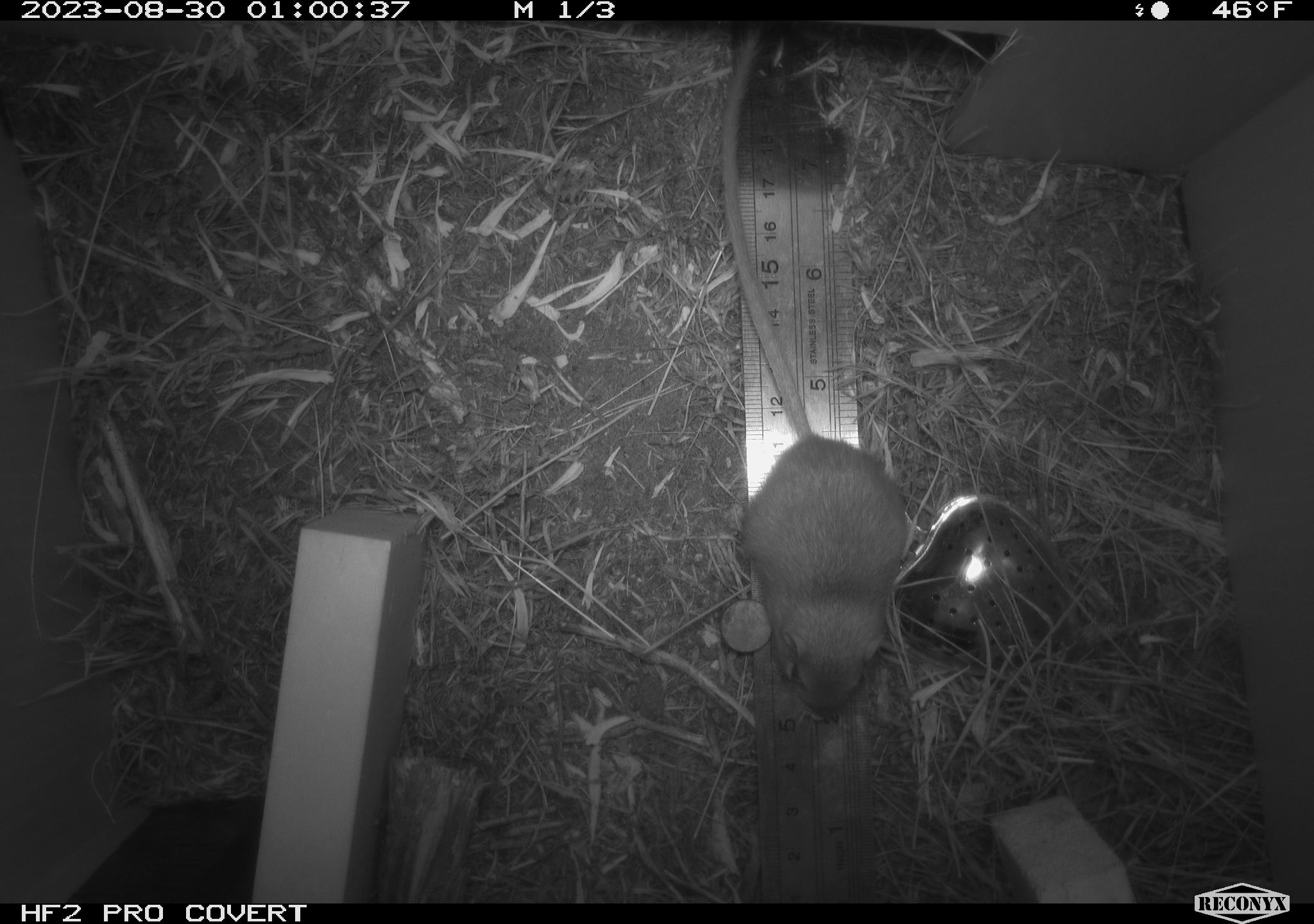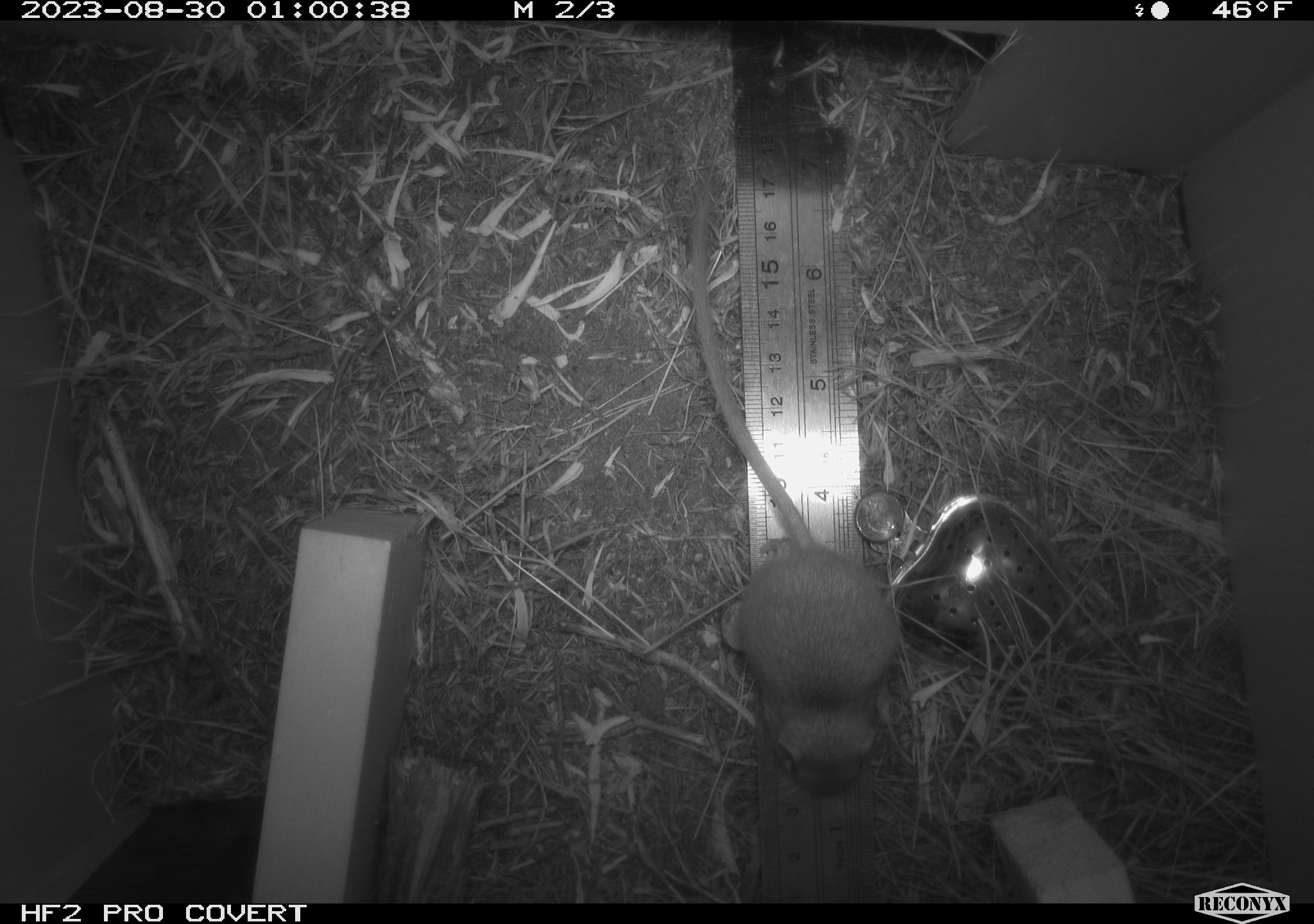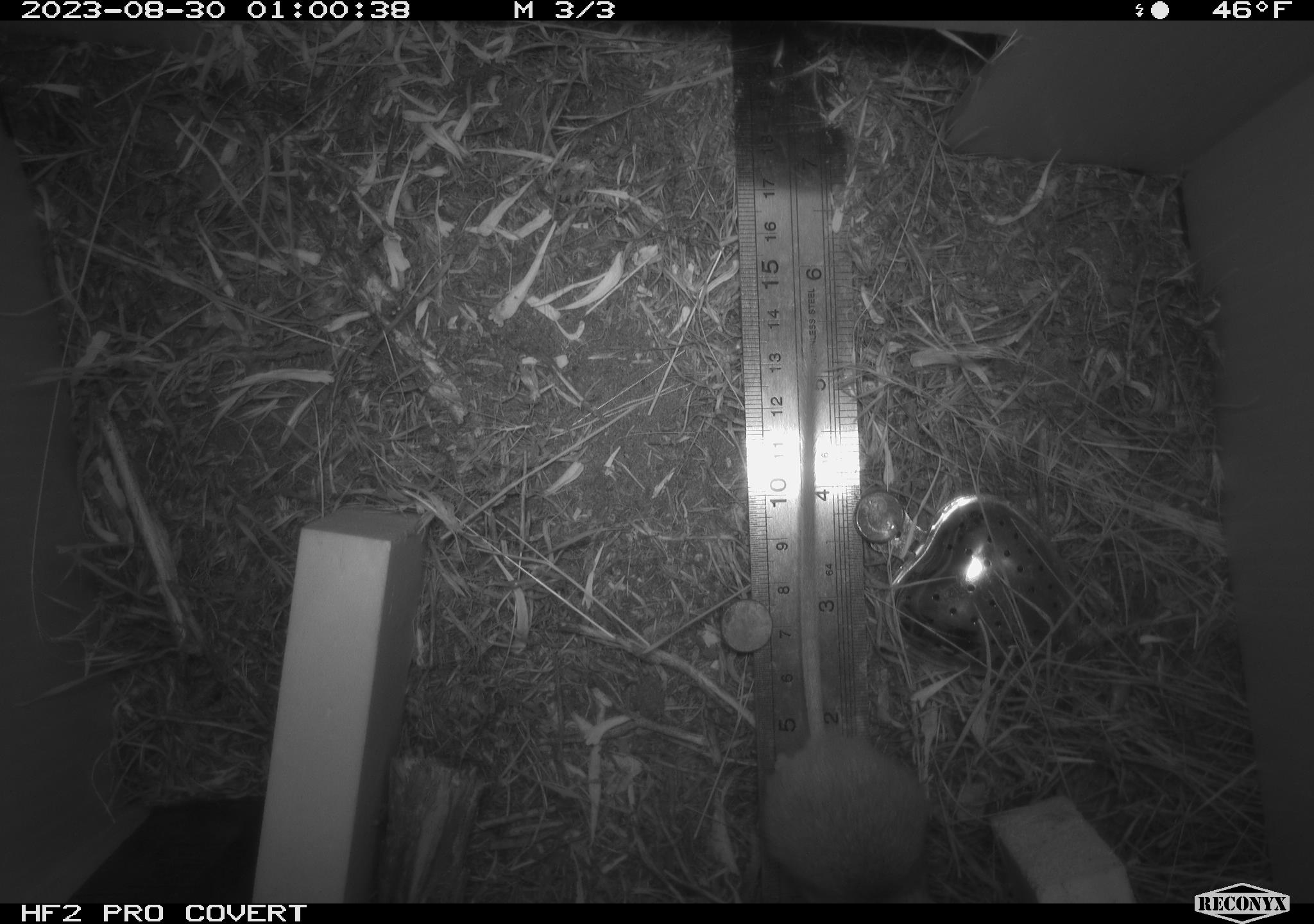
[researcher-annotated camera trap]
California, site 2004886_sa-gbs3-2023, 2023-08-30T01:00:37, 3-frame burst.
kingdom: Animalia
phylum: Chordata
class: Mammalia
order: Rodentia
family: Heteromyidae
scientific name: Heteromyidae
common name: kangaroo rats and pocket mice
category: heteromyidae family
Heteromyidae family (kangaroo rats and pocket mice) (Heteromyidae).